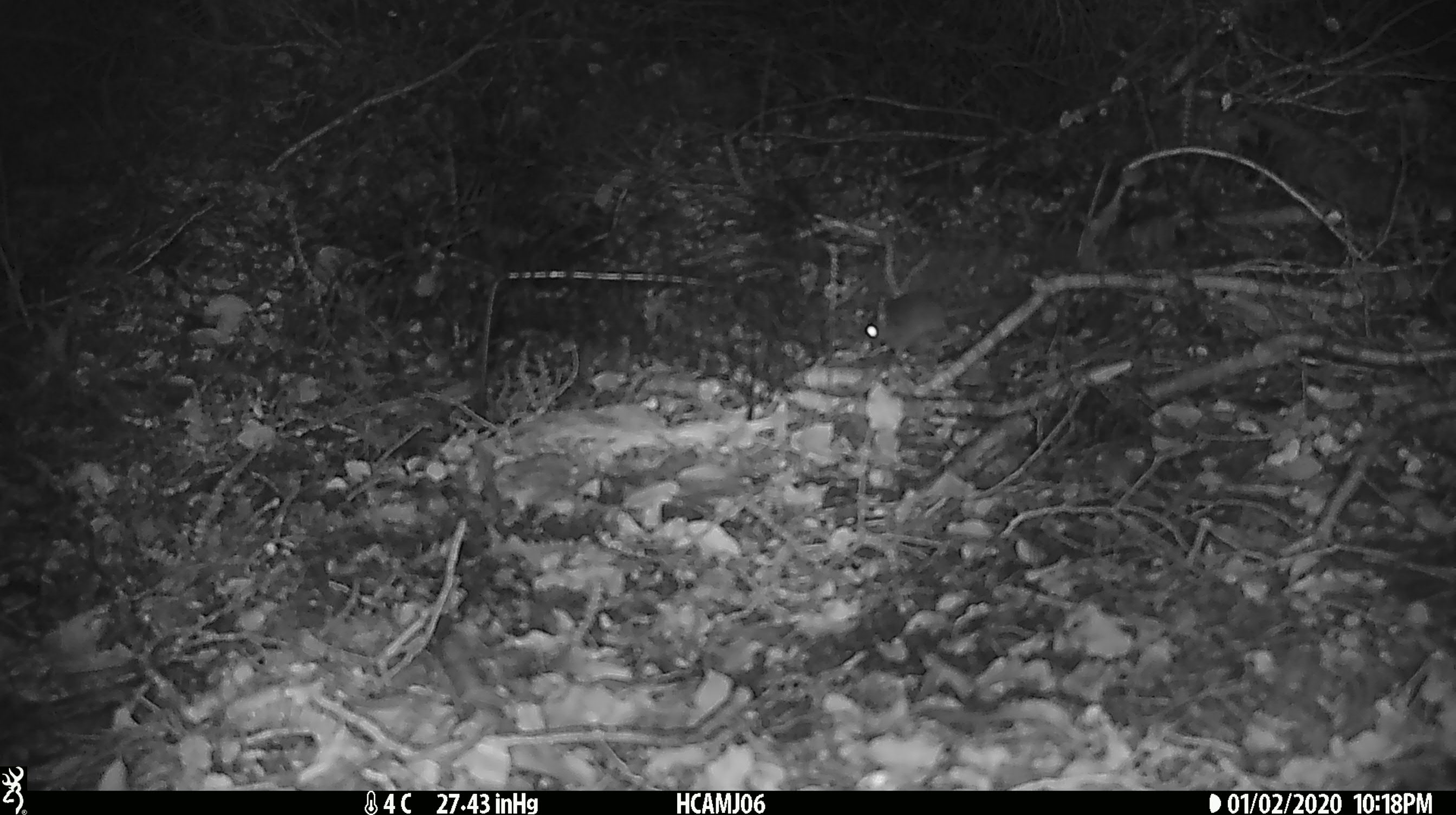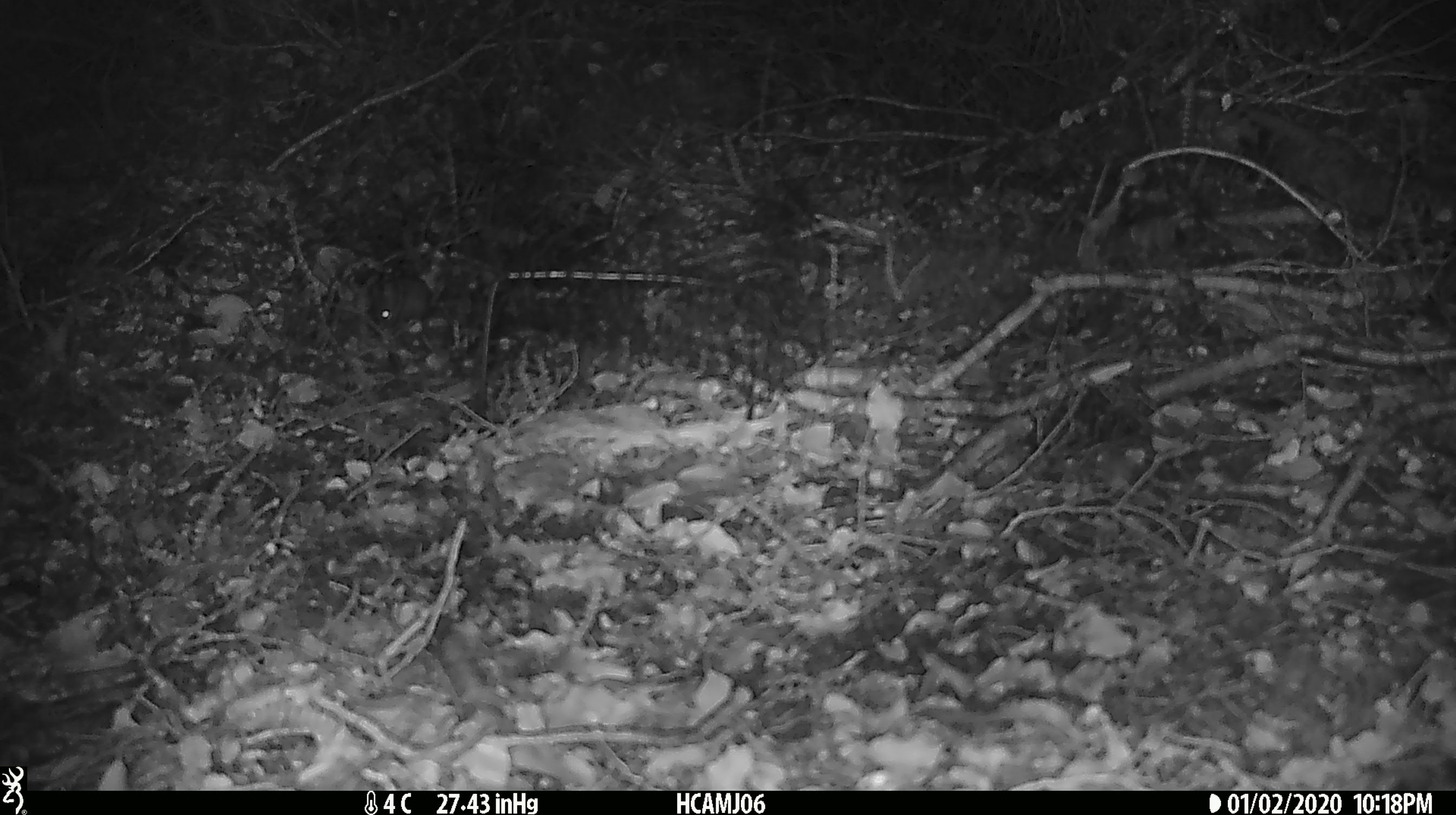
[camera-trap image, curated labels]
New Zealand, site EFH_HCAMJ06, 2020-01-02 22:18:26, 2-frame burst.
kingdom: Animalia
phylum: Chordata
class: Mammalia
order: Rodentia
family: Muridae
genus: Mus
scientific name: Mus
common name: mouse